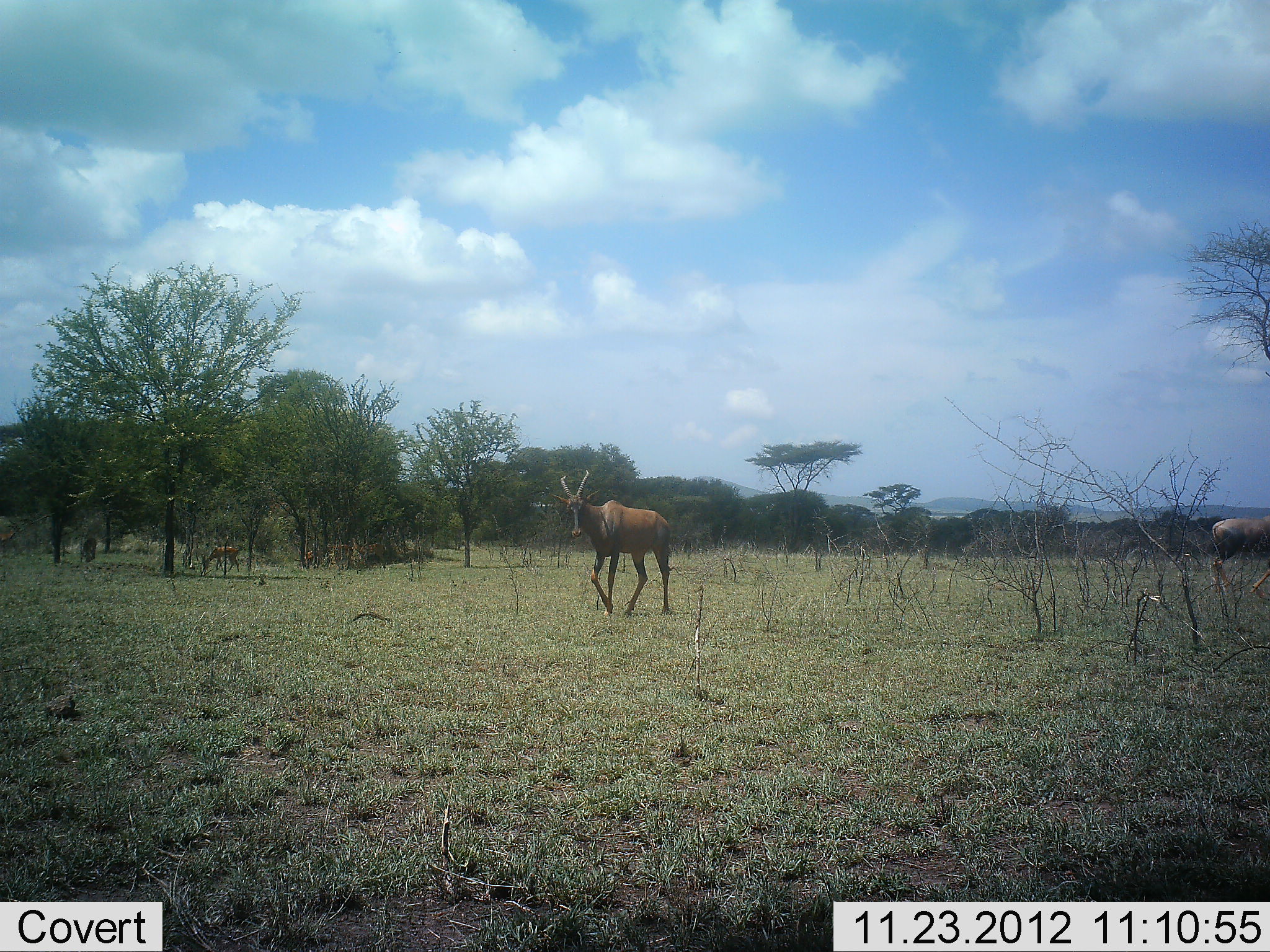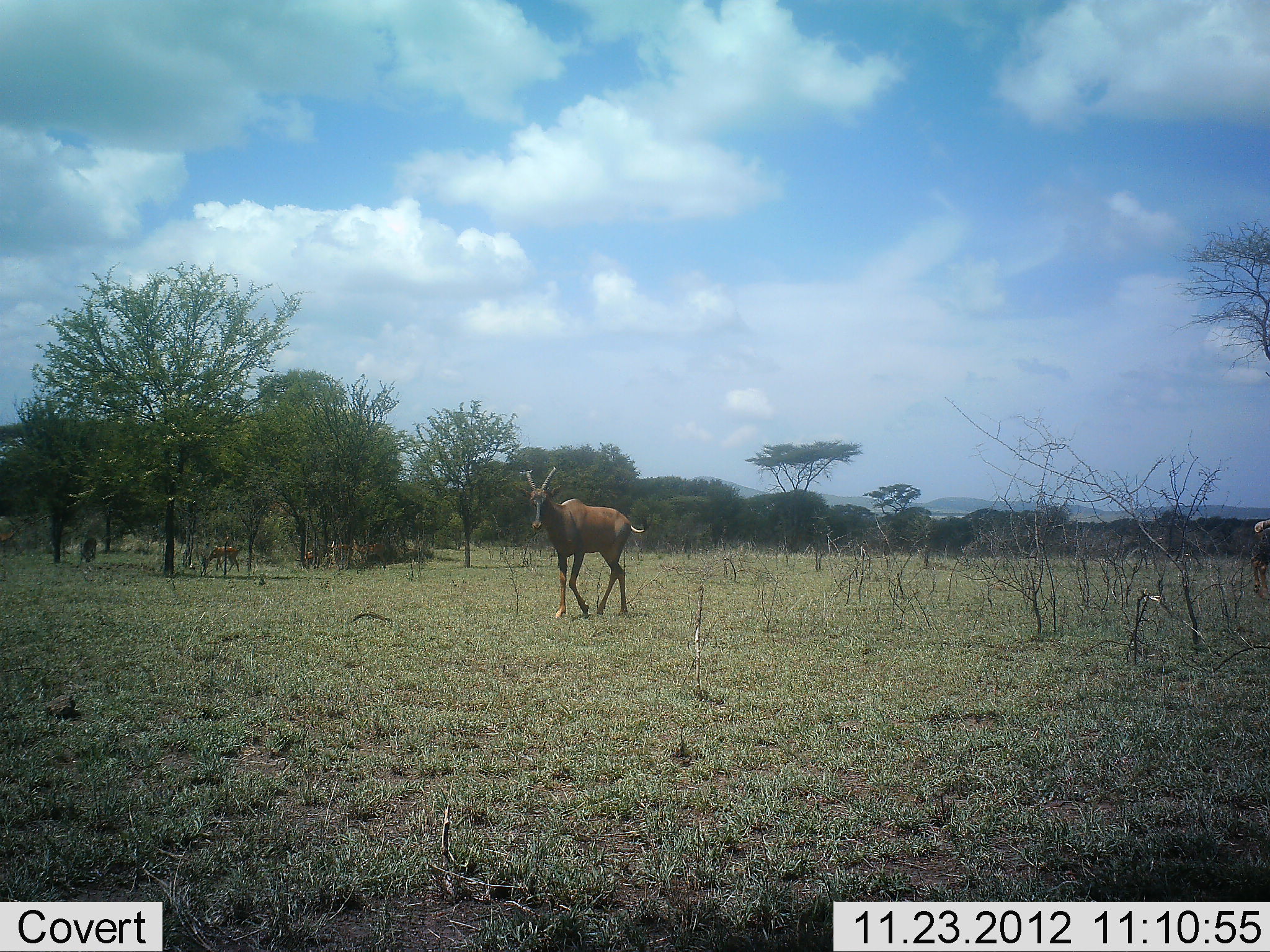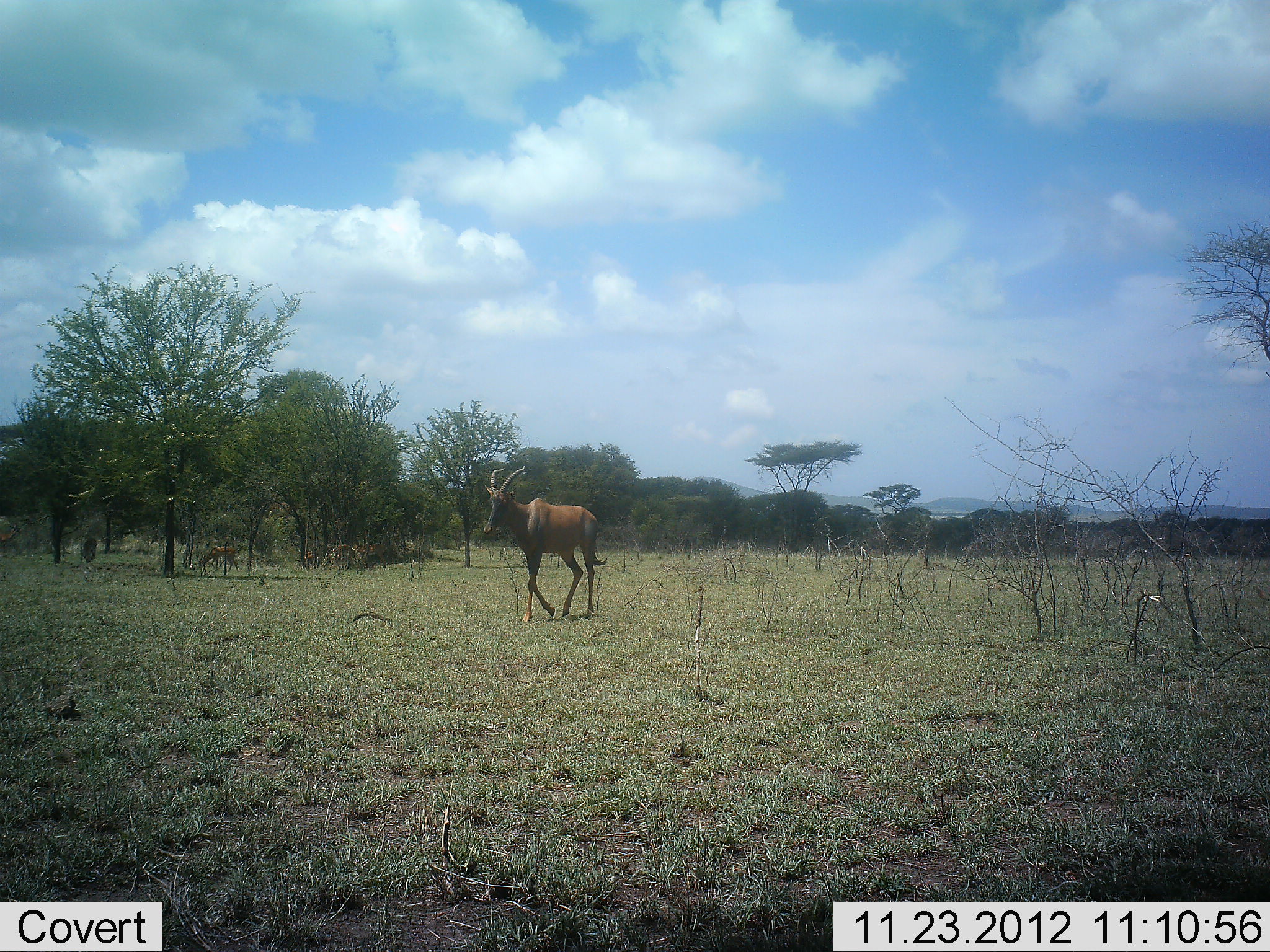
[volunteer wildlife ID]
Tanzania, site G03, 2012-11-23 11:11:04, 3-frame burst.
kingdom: Animalia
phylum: Chordata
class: Mammalia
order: Artiodactyla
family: Bovidae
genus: Damaliscus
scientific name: Damaliscus lunatus jimela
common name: topi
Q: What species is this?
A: Topi (Damaliscus lunatus jimela).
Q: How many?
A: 2.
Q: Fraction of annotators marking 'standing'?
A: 32%.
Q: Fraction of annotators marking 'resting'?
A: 0%.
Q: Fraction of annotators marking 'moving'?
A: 89%.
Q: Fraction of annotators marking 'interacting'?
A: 0%.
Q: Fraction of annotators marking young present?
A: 0%.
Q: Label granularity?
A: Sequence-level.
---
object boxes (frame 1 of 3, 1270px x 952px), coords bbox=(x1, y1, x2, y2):
animal: bbox=(551, 470, 671, 615); bbox=(1210, 515, 1269, 601)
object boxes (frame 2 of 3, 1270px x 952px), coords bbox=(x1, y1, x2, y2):
animal: bbox=(515, 467, 646, 617); bbox=(1252, 518, 1270, 601)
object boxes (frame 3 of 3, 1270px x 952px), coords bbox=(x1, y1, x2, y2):
animal: bbox=(482, 466, 607, 621)